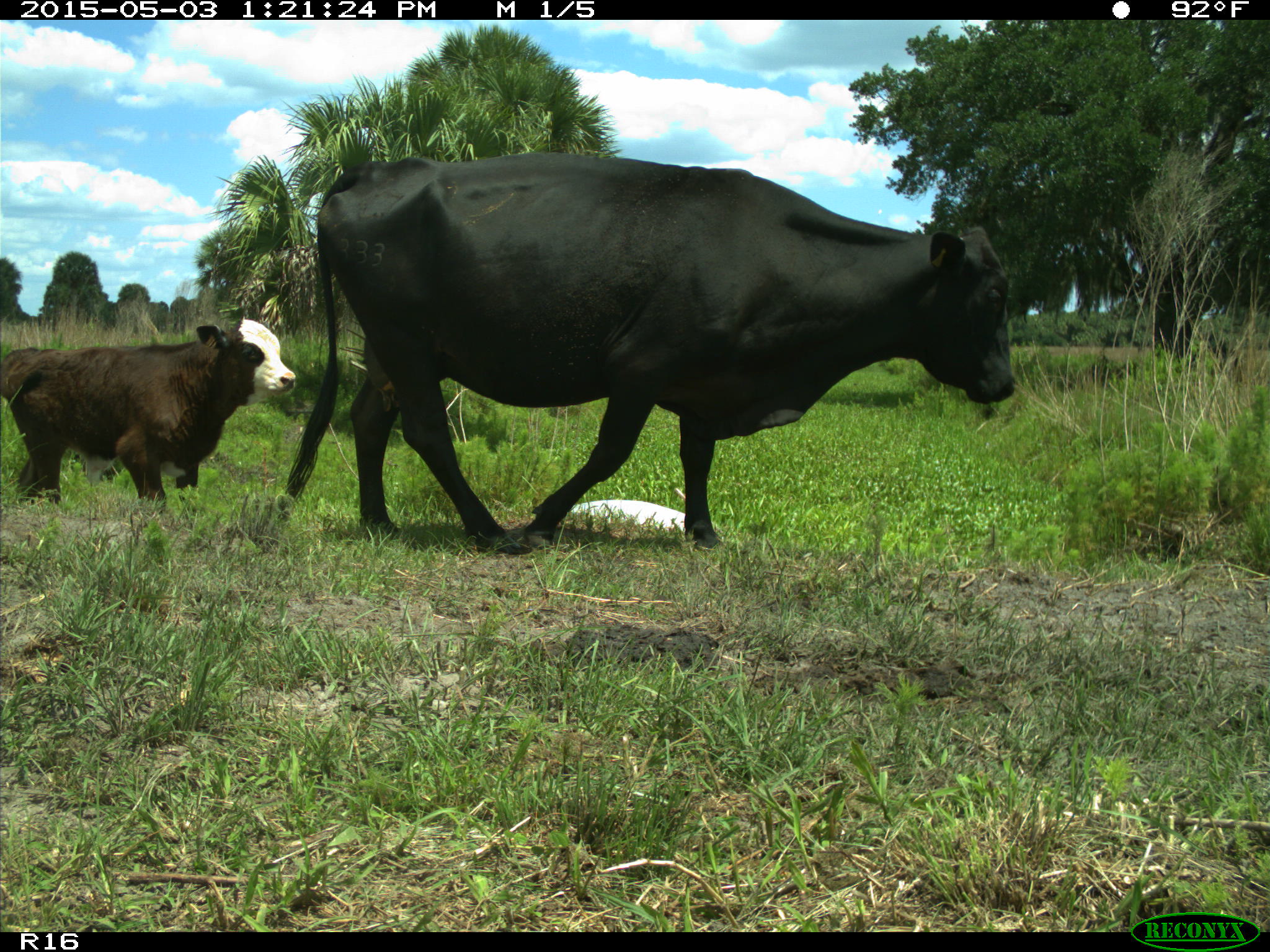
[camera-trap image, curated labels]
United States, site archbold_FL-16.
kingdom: Animalia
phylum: Chordata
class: Mammalia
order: Artiodactyla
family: Bovidae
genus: Bos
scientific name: Bos taurus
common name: domestic cow